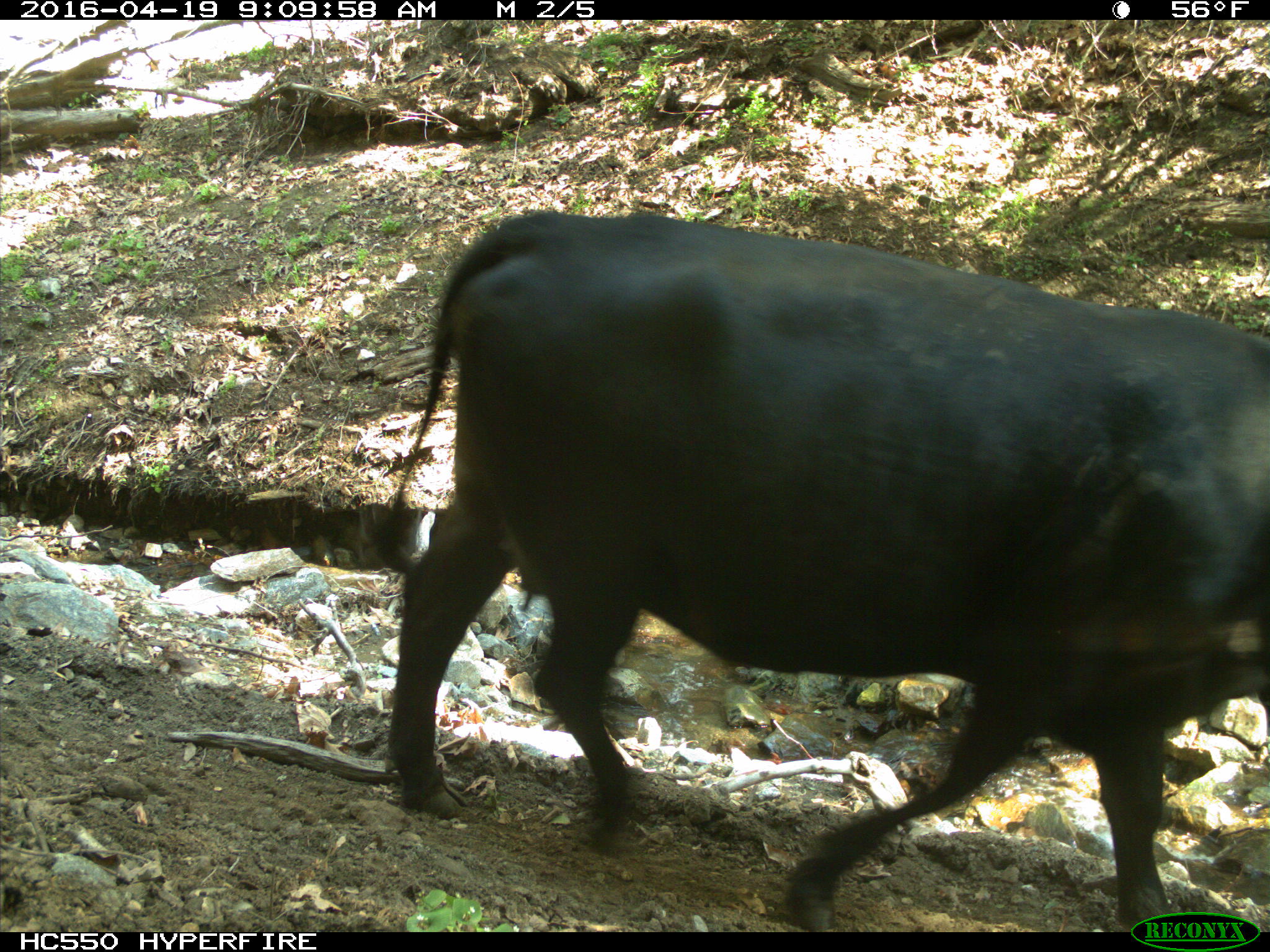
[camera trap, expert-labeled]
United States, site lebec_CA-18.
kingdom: Animalia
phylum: Chordata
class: Mammalia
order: Artiodactyla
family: Bovidae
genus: Bos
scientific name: Bos taurus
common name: domestic cow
Bos taurus (domestic cow).